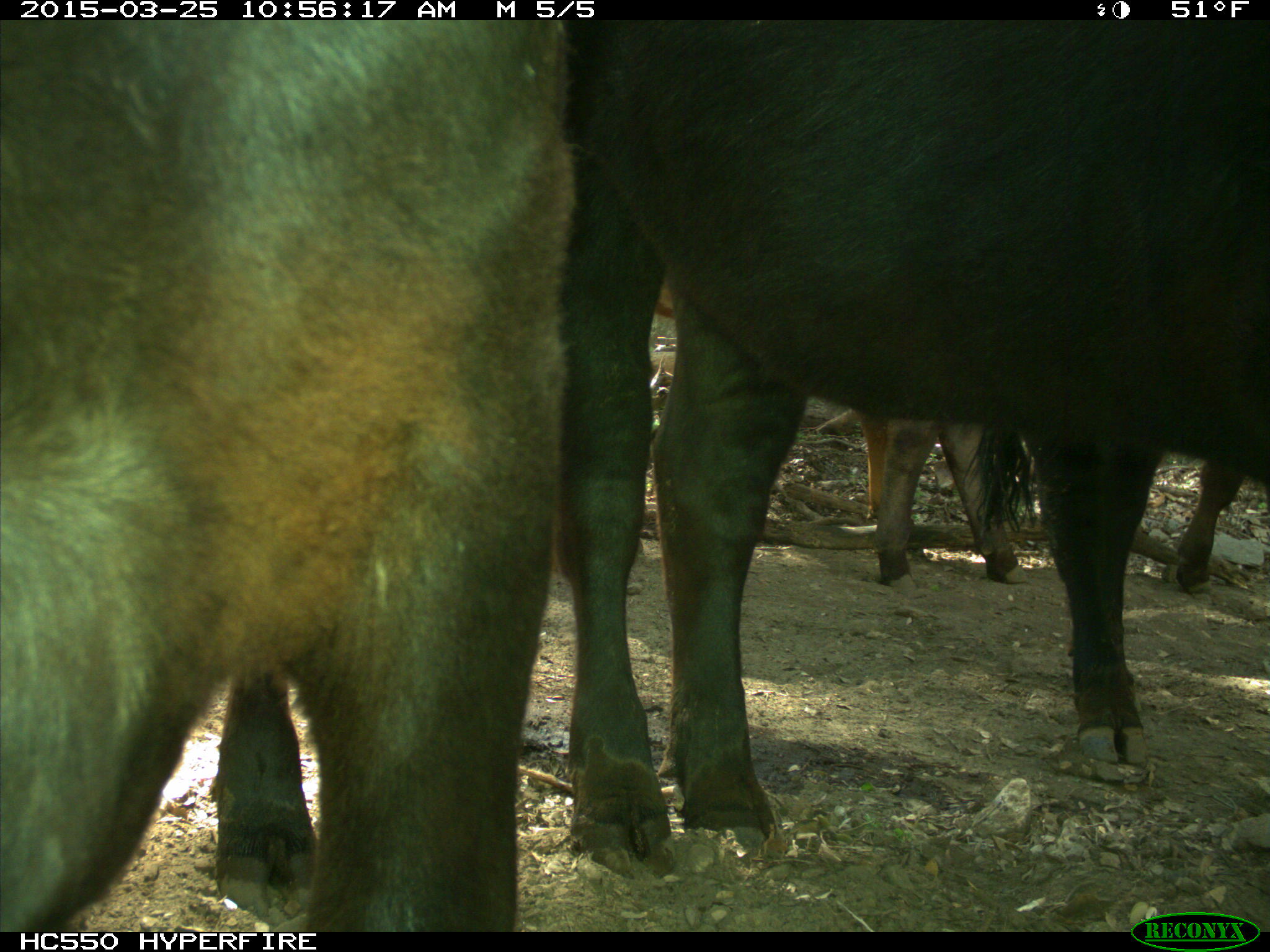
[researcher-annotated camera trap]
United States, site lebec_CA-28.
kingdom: Animalia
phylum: Chordata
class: Mammalia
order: Artiodactyla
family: Bovidae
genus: Bos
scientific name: Bos taurus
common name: domestic cow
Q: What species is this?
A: Bos taurus (domestic cow).